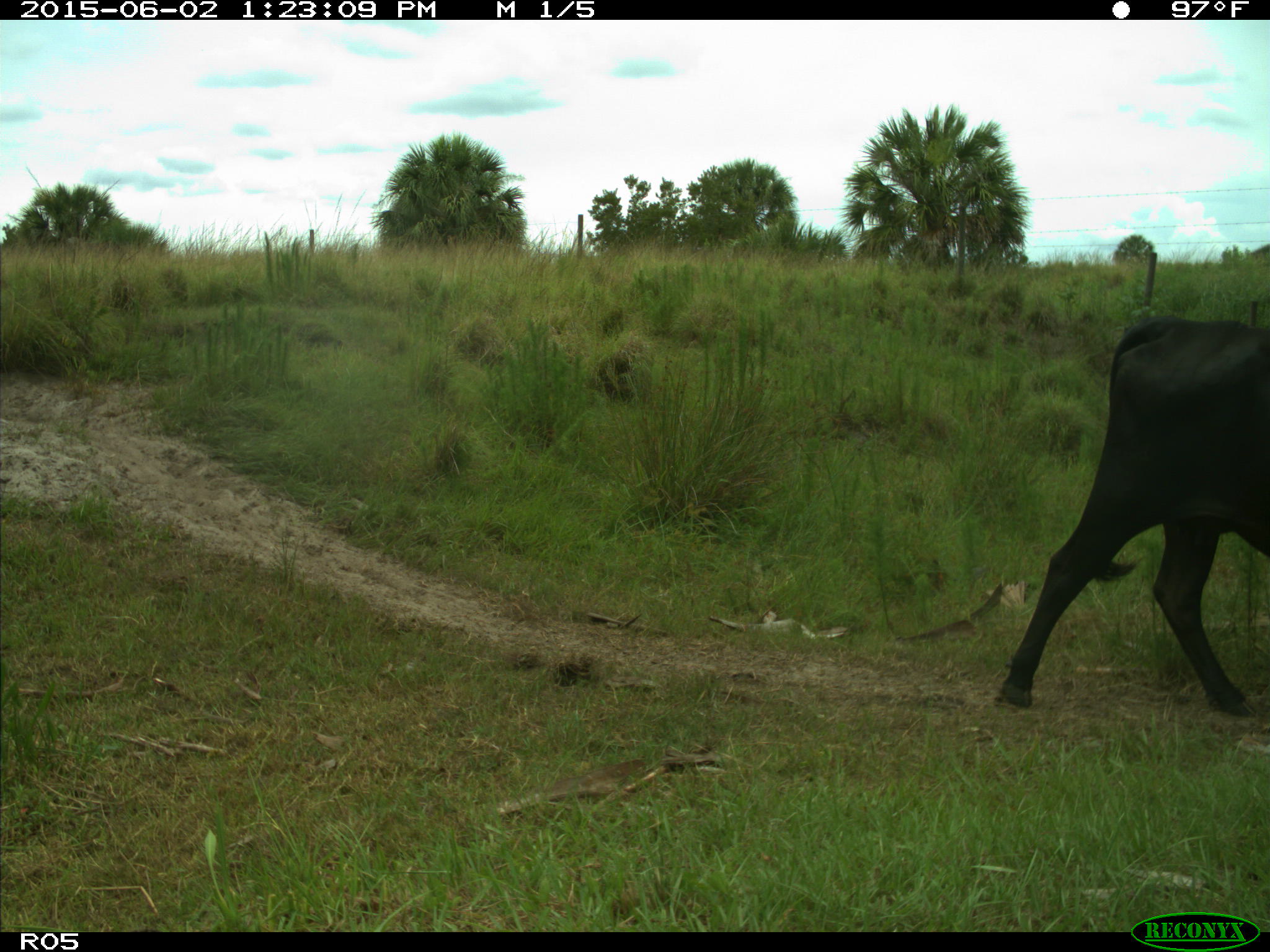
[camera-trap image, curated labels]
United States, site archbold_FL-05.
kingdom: Animalia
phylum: Chordata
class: Mammalia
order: Artiodactyla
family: Bovidae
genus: Bos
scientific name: Bos taurus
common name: domestic cow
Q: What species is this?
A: Bos taurus (domestic cow).